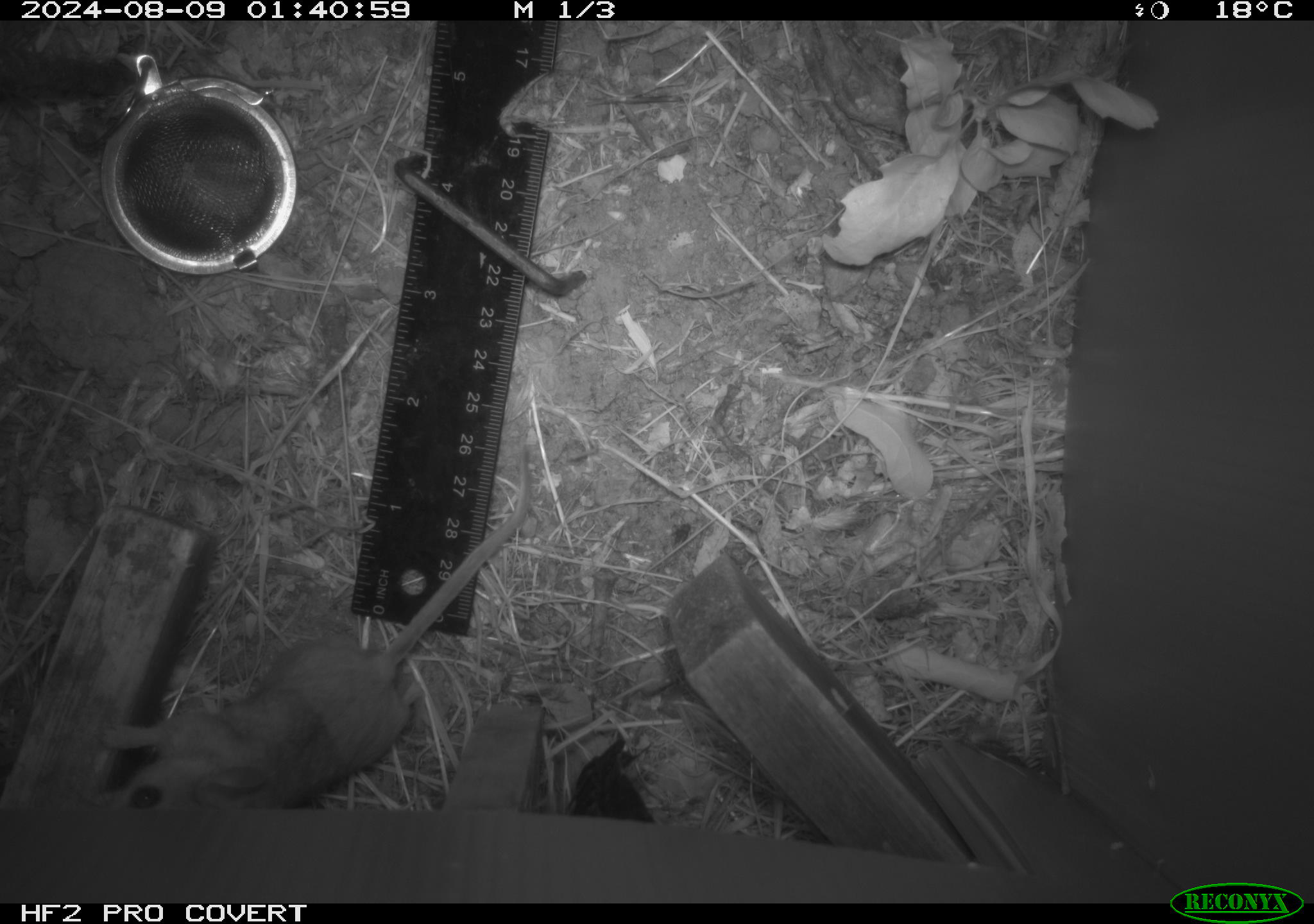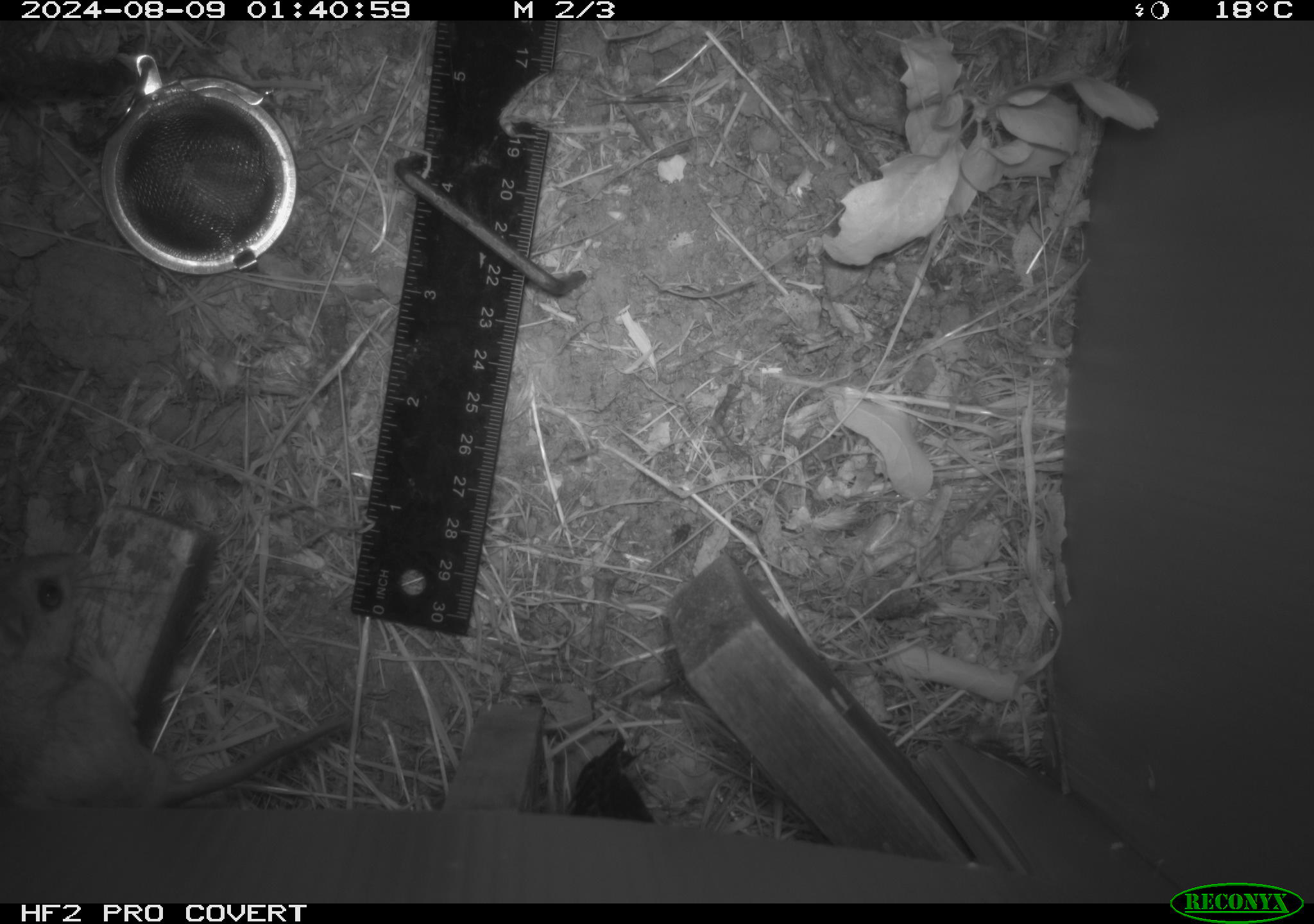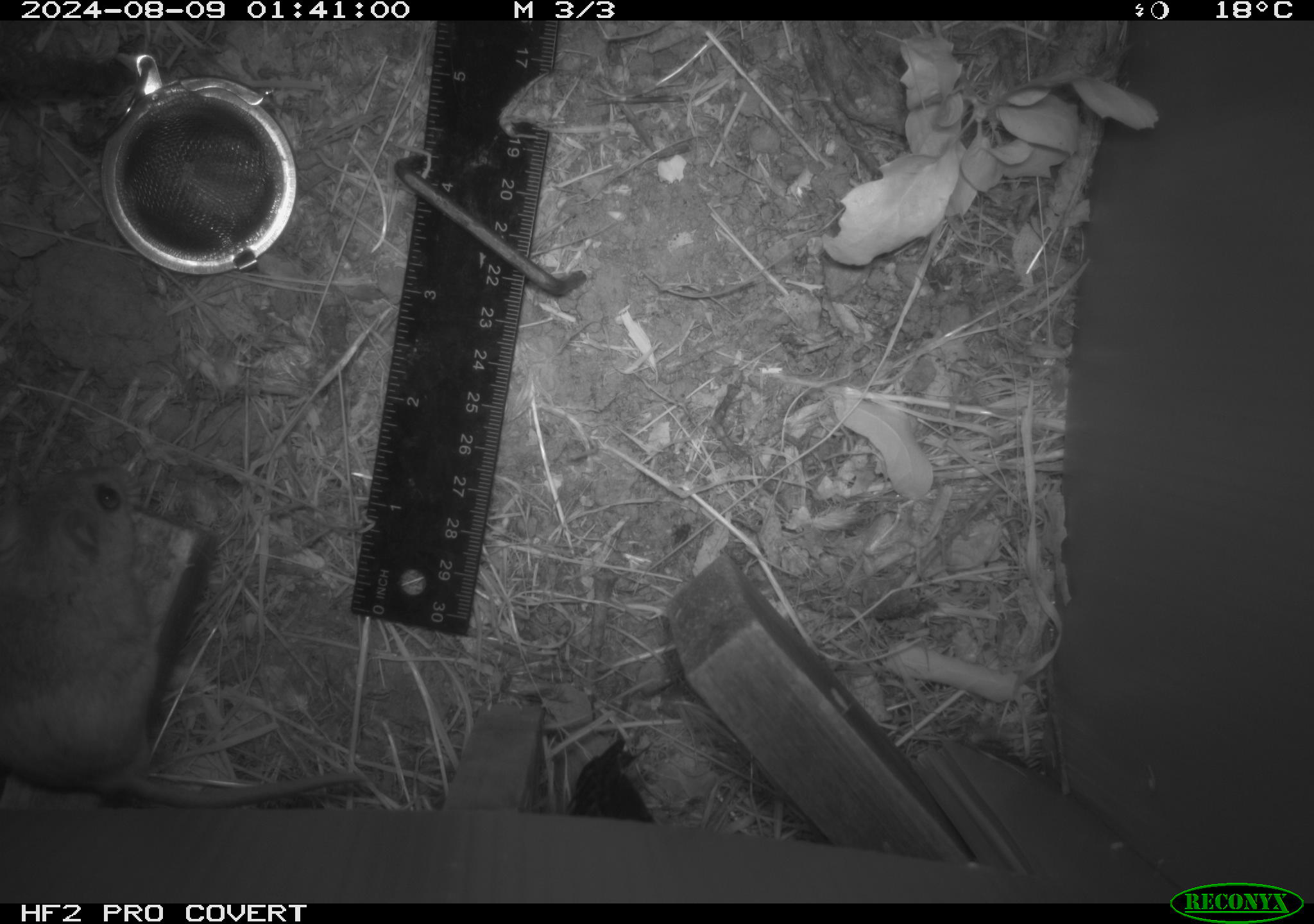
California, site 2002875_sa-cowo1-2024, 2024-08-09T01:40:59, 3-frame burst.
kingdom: Animalia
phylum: Chordata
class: Mammalia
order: Rodentia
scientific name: Rodentia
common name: mouse species